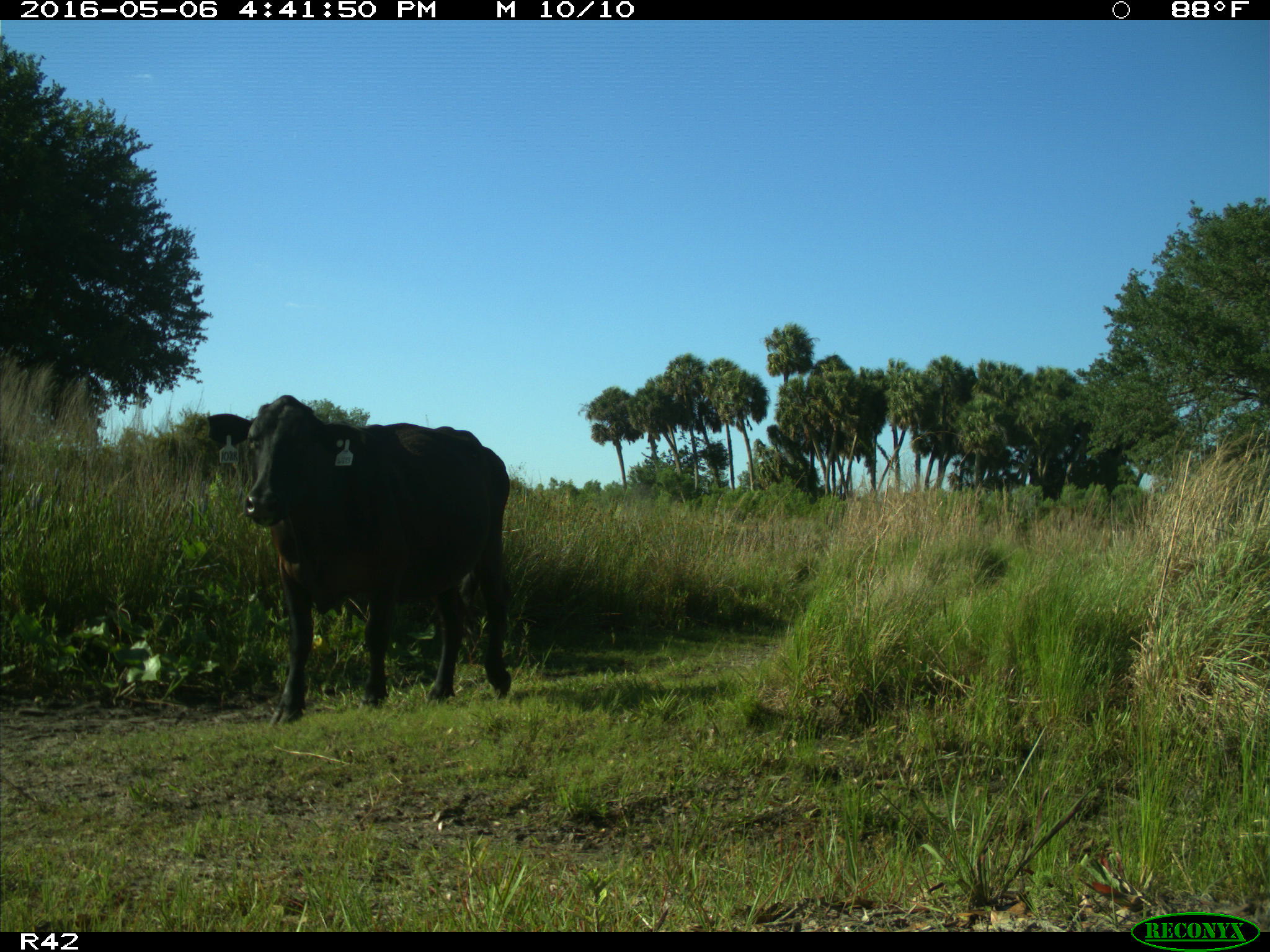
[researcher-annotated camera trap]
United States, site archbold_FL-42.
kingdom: Animalia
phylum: Chordata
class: Mammalia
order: Artiodactyla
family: Bovidae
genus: Bos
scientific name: Bos taurus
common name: domestic cow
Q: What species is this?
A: Bos taurus (domestic cow).